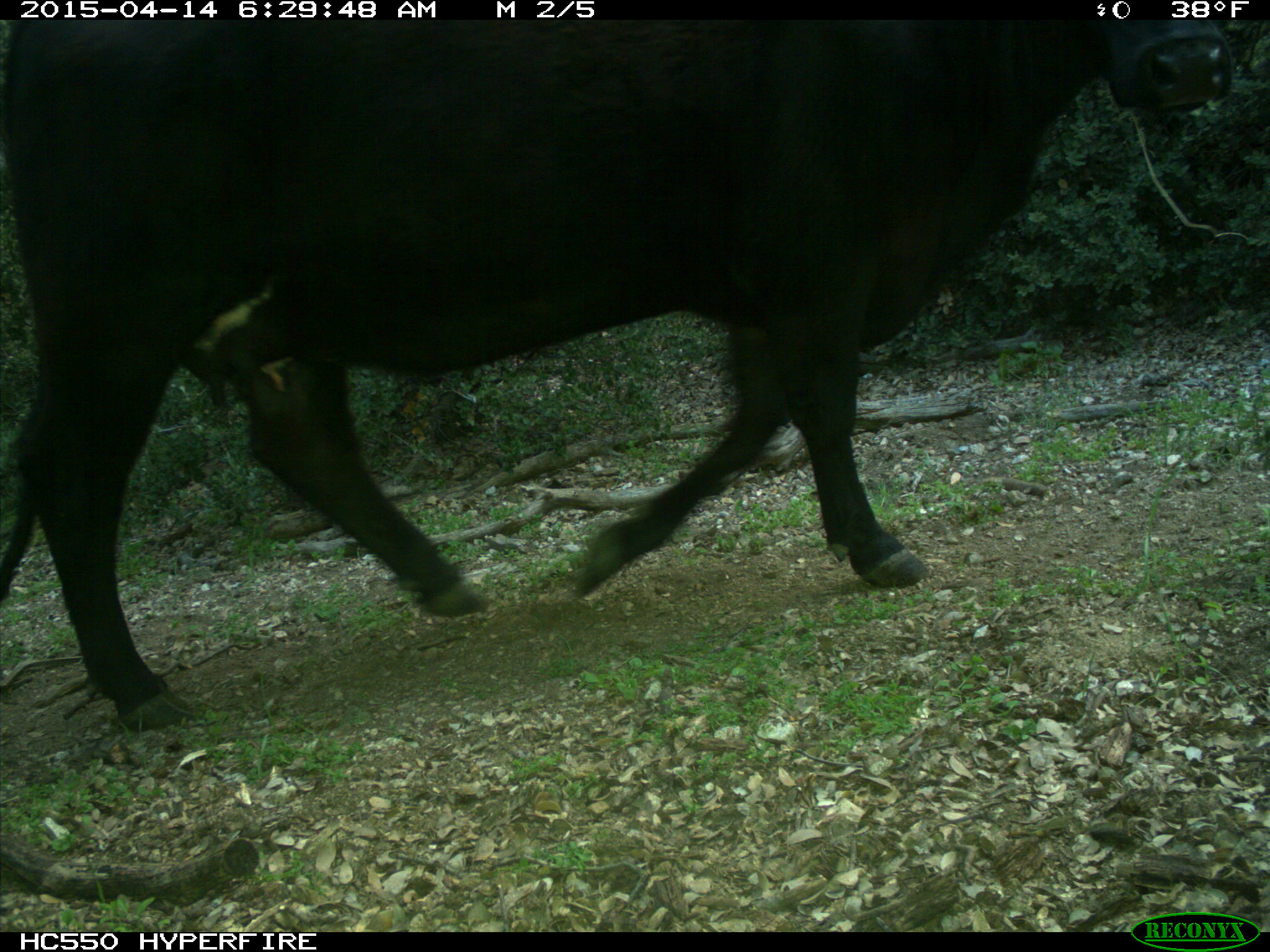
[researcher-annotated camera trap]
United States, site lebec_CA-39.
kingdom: Animalia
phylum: Chordata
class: Mammalia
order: Artiodactyla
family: Bovidae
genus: Bos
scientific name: Bos taurus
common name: domestic cow